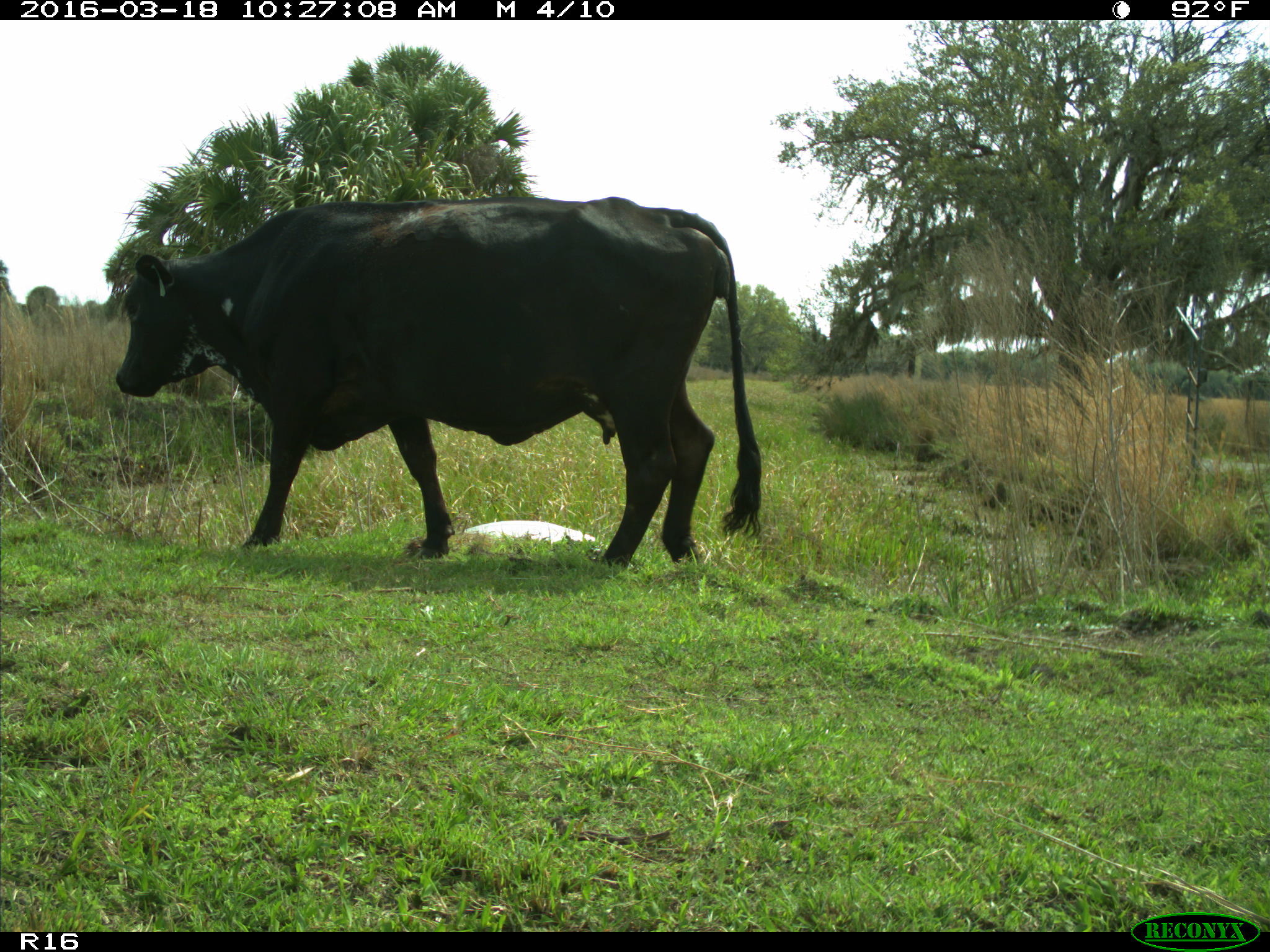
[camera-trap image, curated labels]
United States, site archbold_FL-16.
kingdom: Animalia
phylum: Chordata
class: Mammalia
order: Artiodactyla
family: Bovidae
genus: Bos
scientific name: Bos taurus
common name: domestic cow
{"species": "Bos taurus (domestic cow)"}